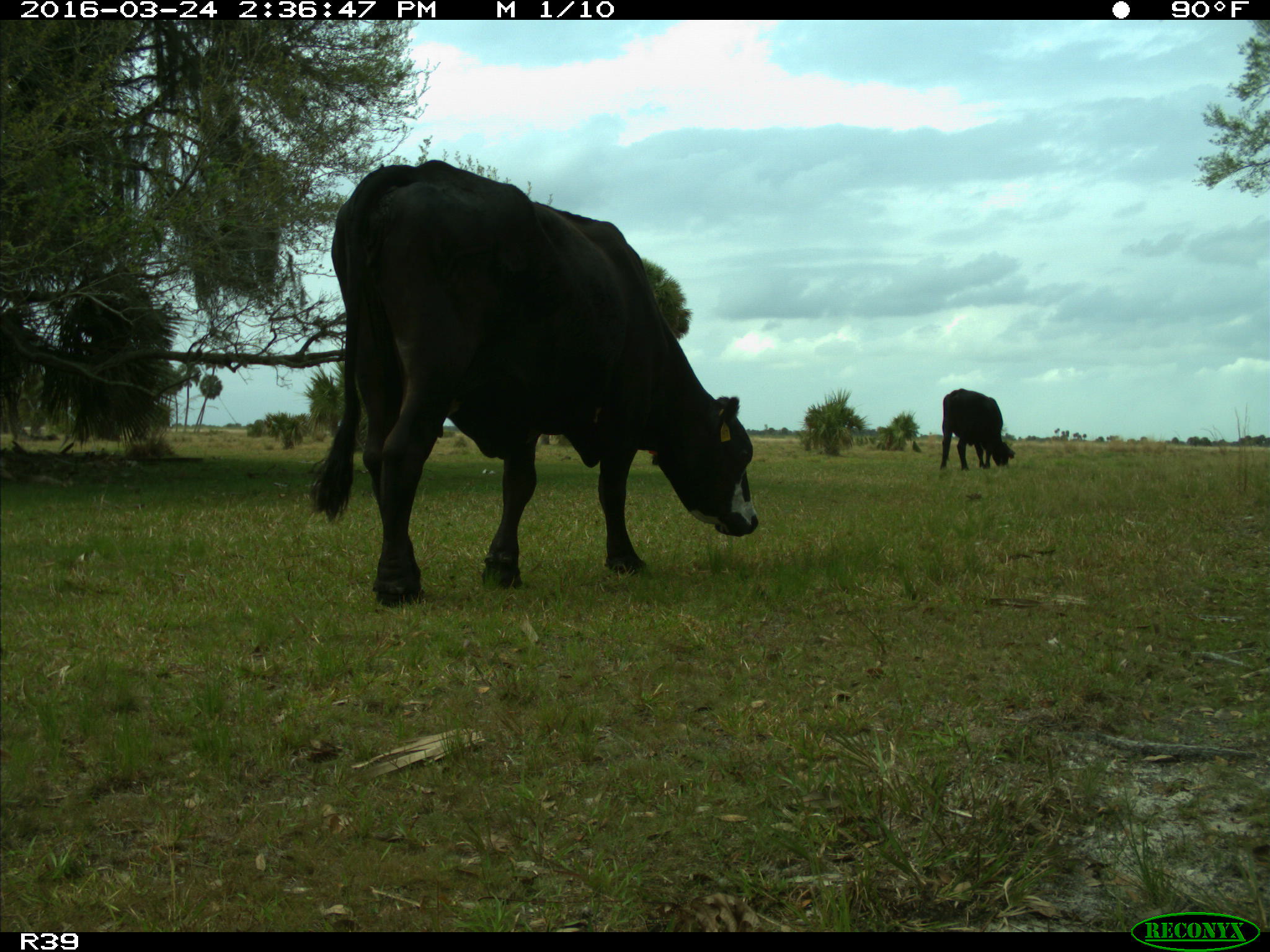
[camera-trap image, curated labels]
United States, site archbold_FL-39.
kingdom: Animalia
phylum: Chordata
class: Mammalia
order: Artiodactyla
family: Bovidae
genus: Bos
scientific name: Bos taurus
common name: domestic cow